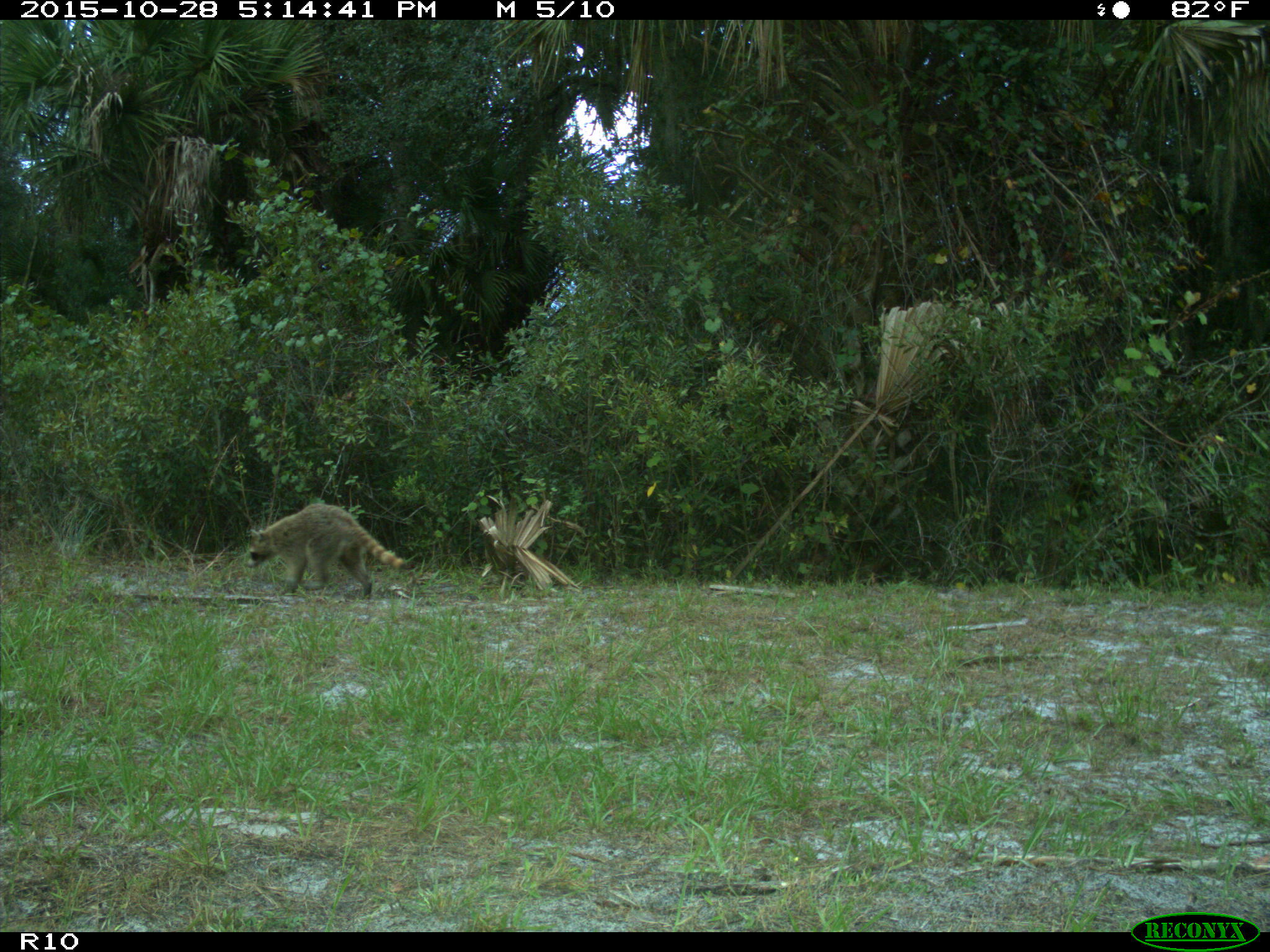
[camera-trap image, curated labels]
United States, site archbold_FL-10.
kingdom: Animalia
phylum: Chordata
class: Mammalia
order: Carnivora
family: Procyonidae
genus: Procyon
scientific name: Procyon lotor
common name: common raccoon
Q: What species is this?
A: Procyon lotor (common raccoon).